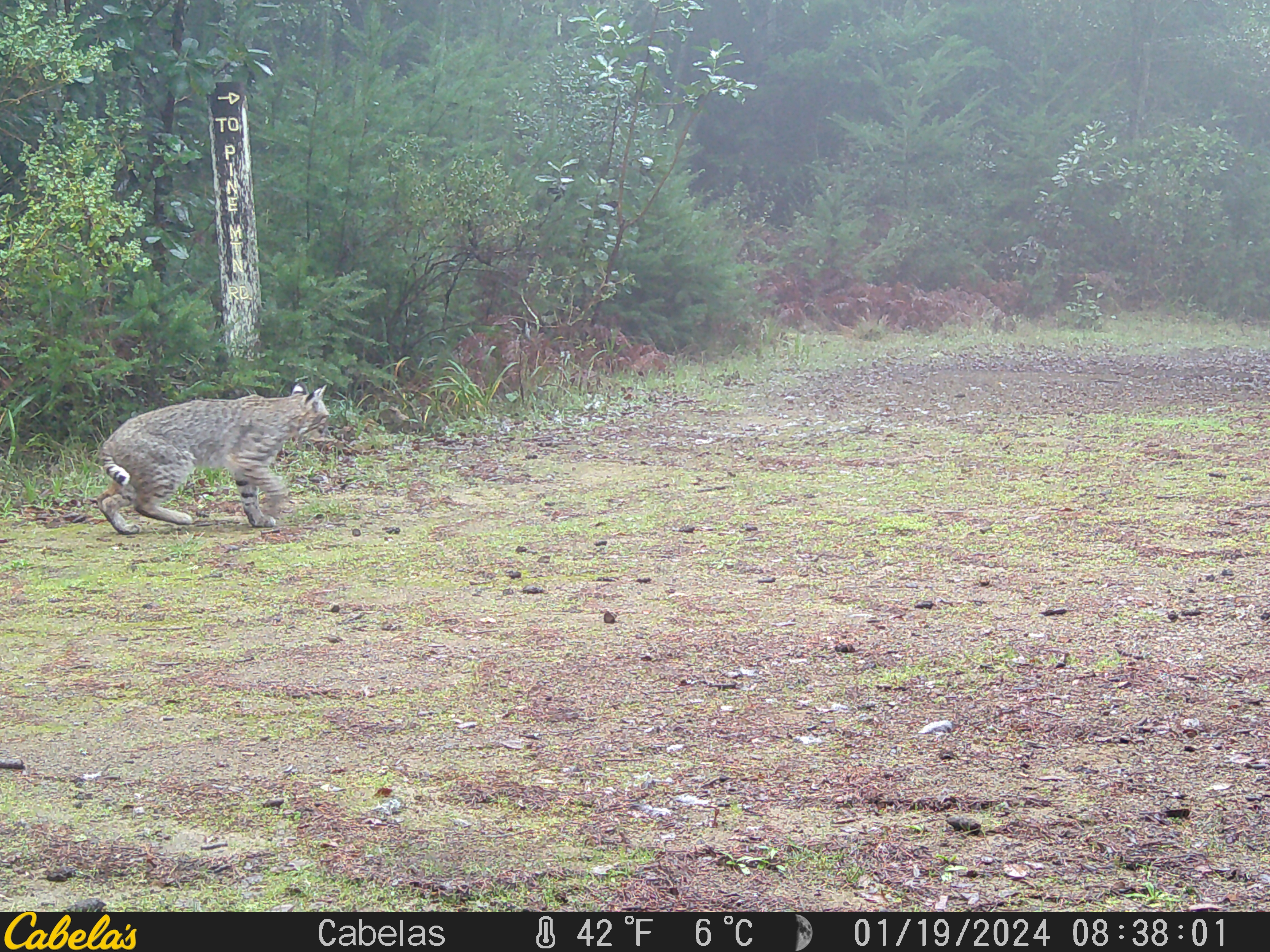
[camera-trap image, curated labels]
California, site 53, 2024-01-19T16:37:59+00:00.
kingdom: Animalia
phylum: Chordata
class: Mammalia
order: Carnivora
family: Felidae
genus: Lynx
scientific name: Lynx rufus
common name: bobcat